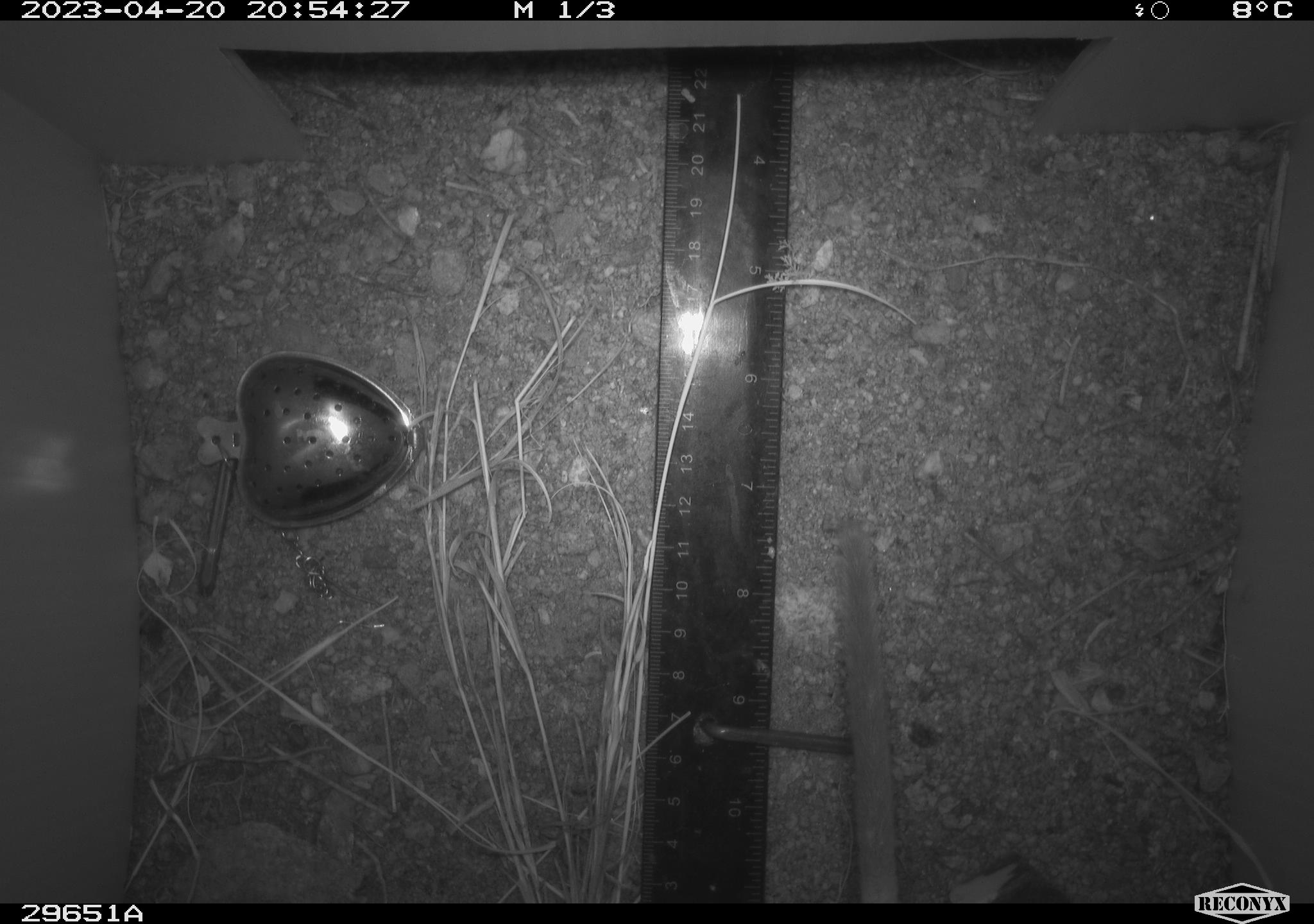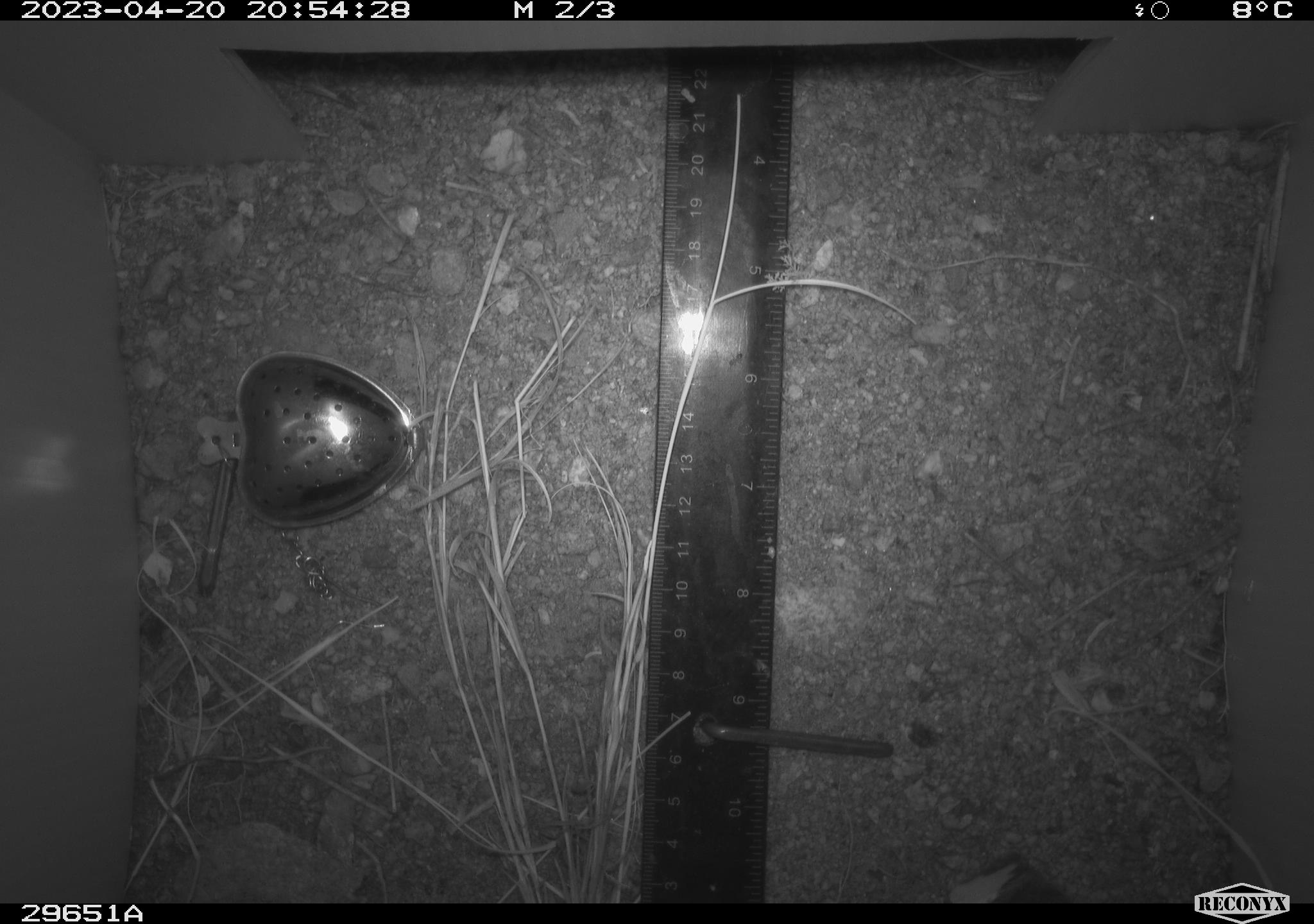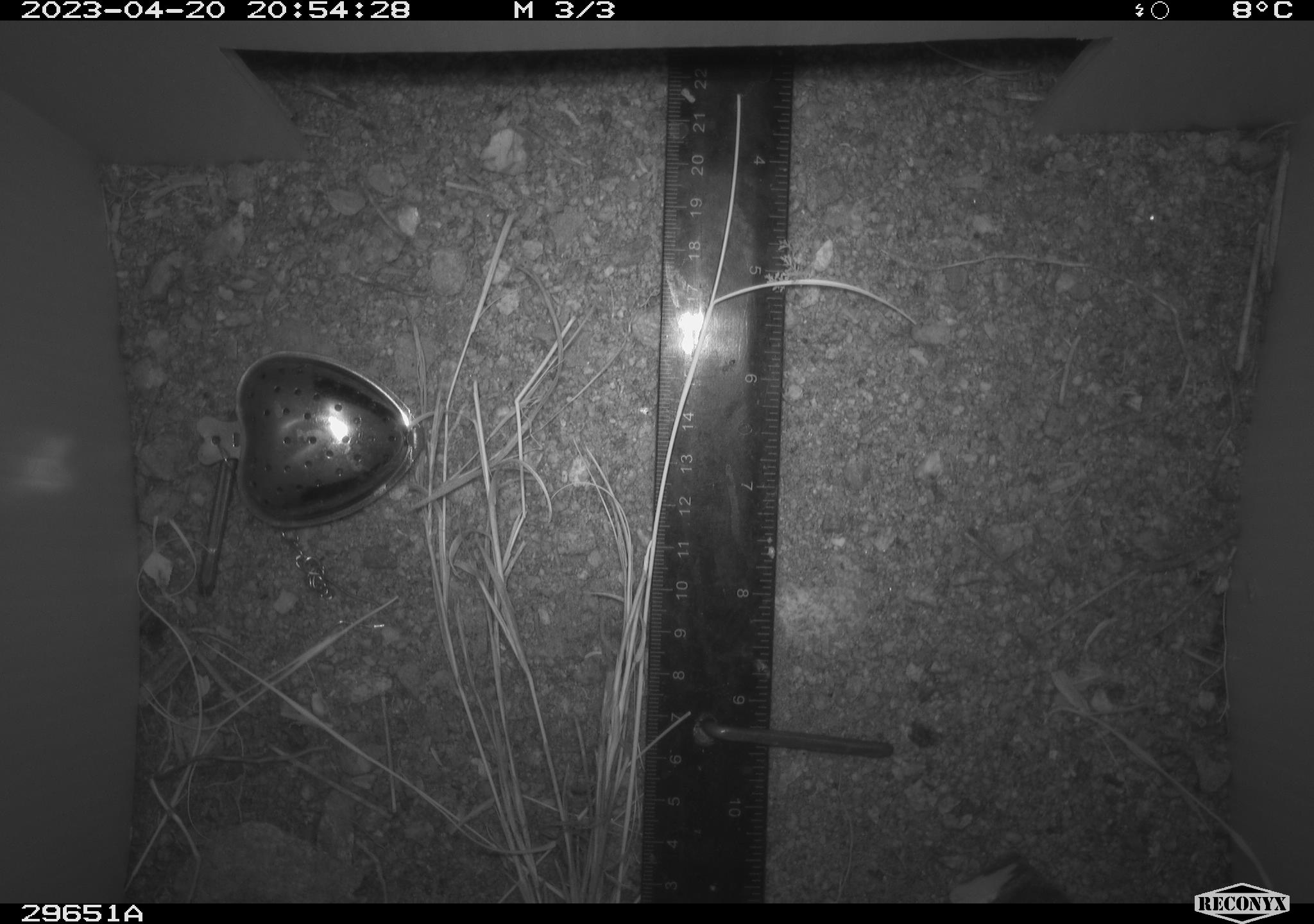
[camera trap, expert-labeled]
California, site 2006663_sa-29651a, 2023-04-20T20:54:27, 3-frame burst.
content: unidentified animal